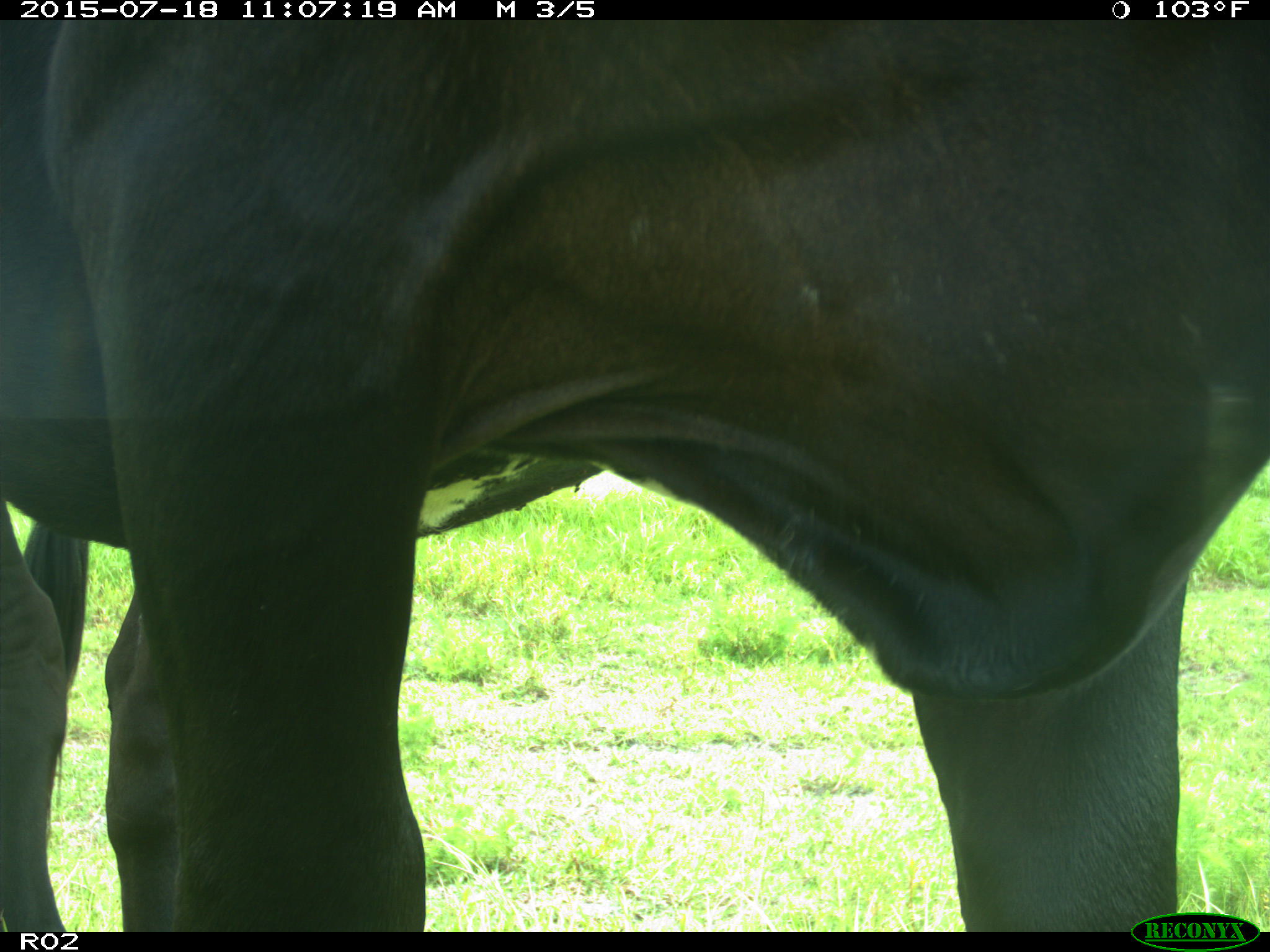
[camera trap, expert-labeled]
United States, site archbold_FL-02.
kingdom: Animalia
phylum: Chordata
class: Mammalia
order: Artiodactyla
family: Bovidae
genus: Bos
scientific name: Bos taurus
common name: domestic cow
Bos taurus (domestic cow).